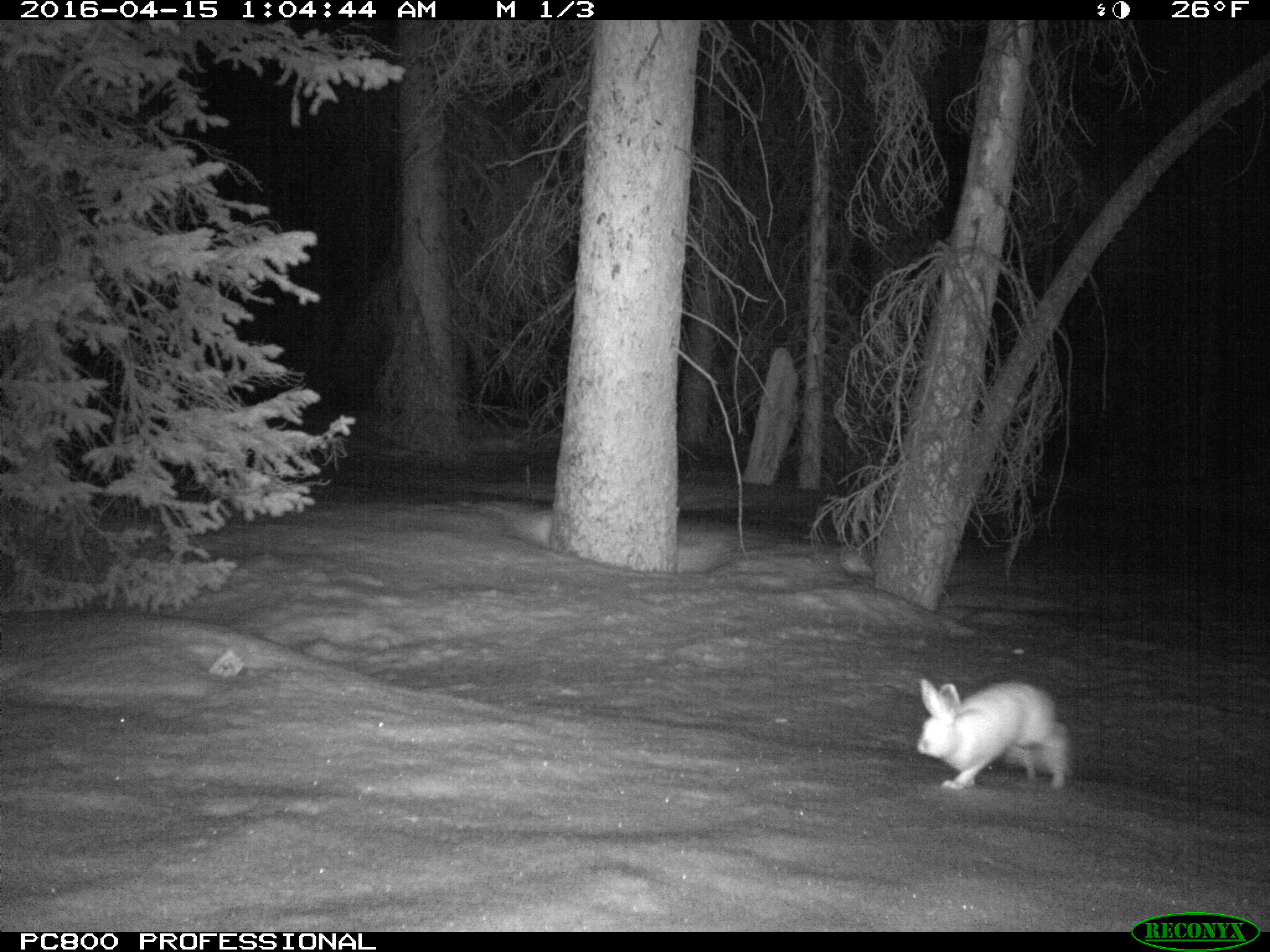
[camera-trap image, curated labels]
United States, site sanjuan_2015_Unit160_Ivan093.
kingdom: Animalia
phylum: Chordata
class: Mammalia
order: Lagomorpha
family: Leporidae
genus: Lepus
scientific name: Lepus americanus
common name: snowshoe hare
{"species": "Lepus americanus (snowshoe hare)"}